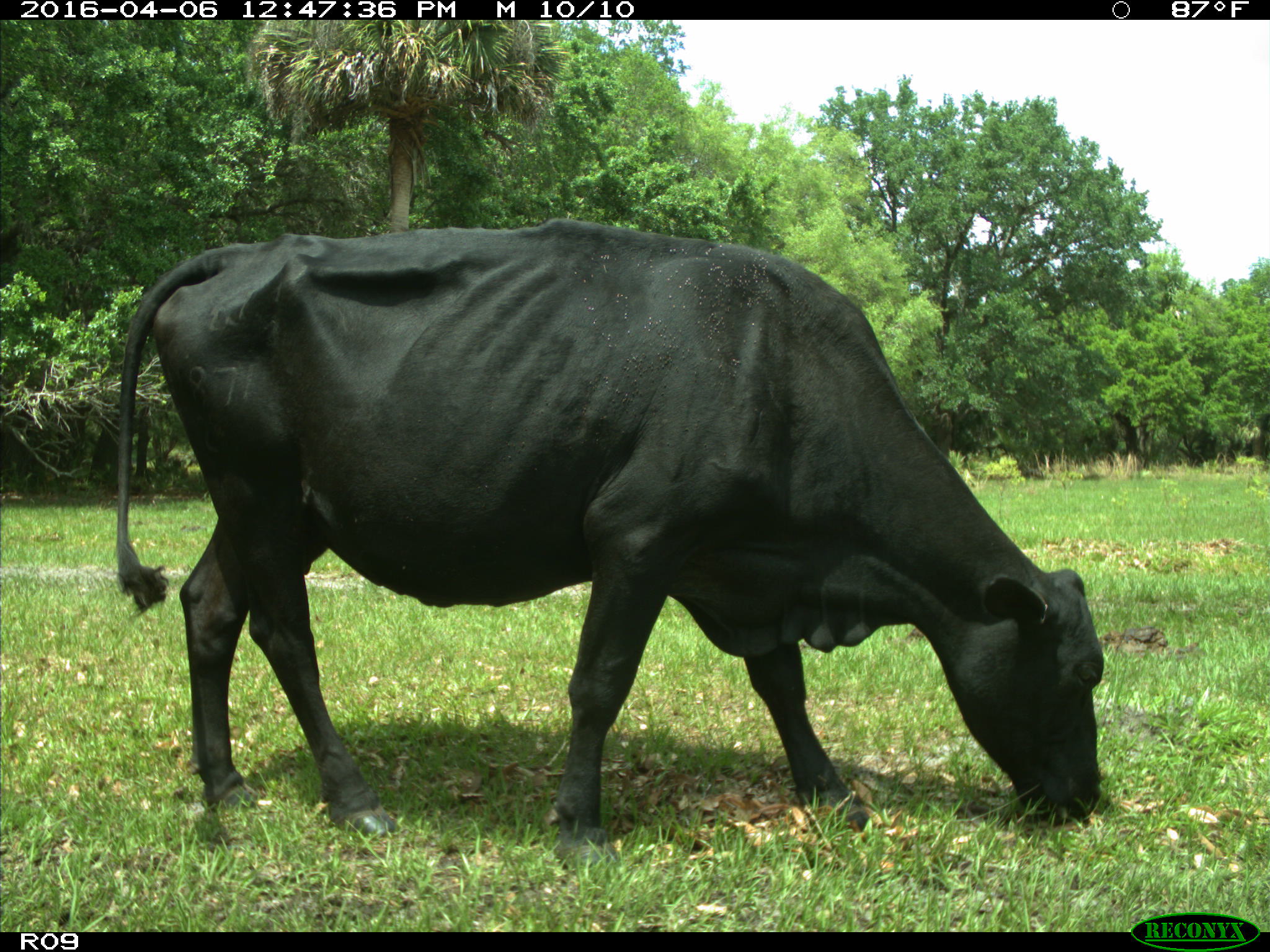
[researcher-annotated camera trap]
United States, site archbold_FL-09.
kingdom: Animalia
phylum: Chordata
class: Mammalia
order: Artiodactyla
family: Bovidae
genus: Bos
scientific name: Bos taurus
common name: domestic cow